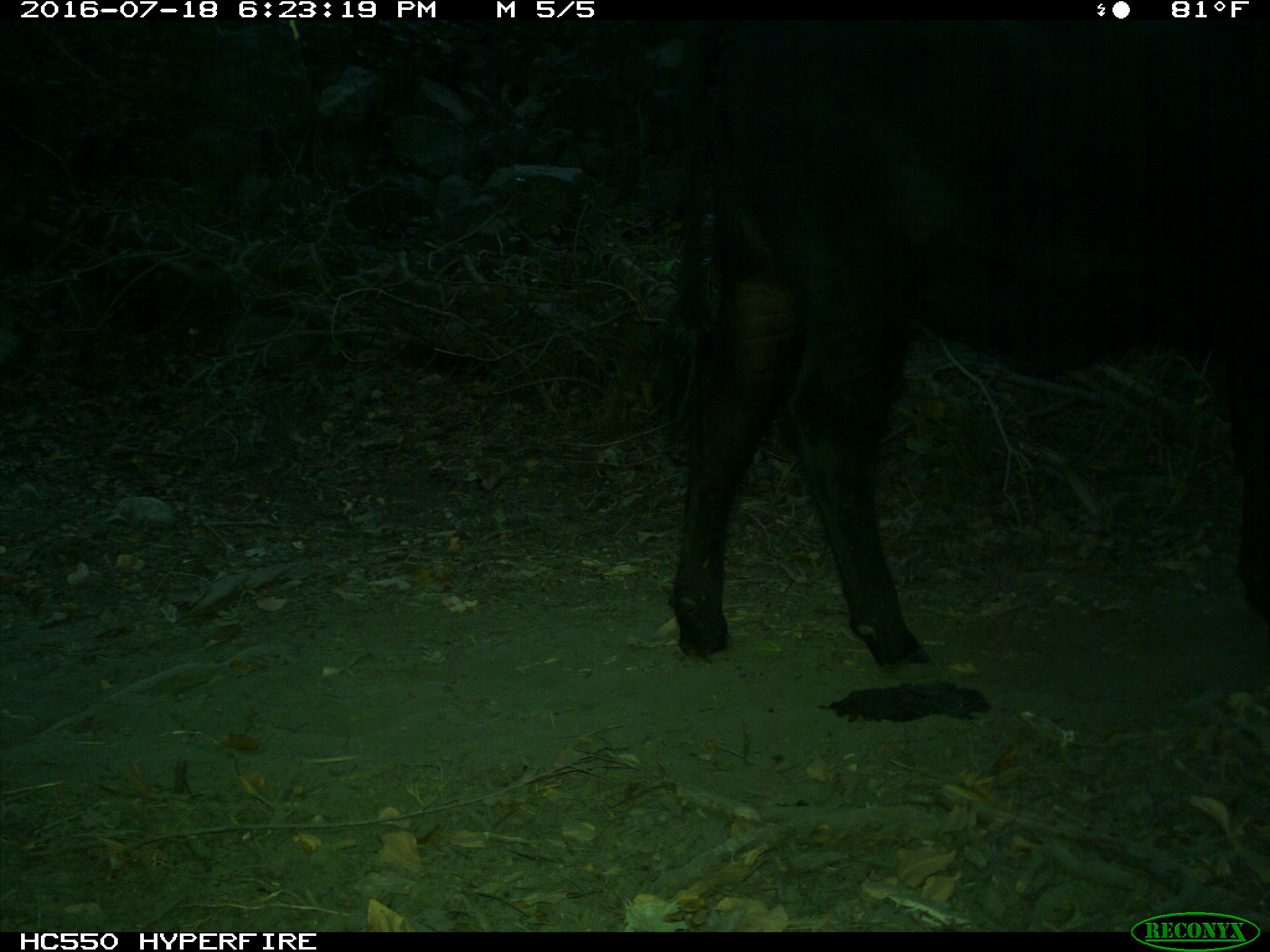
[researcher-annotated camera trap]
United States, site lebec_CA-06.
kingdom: Animalia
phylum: Chordata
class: Mammalia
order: Artiodactyla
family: Bovidae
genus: Bos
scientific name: Bos taurus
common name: domestic cow